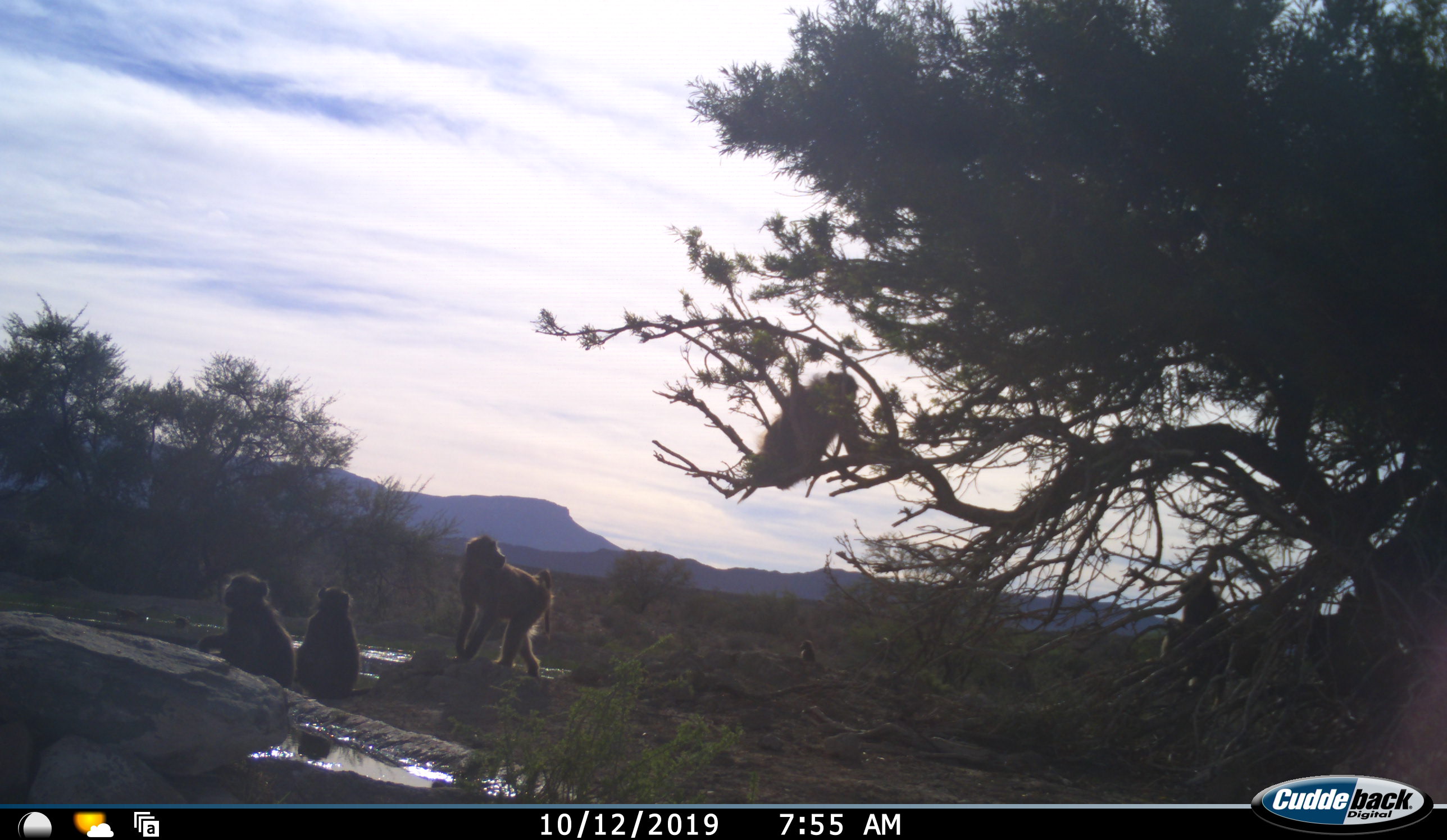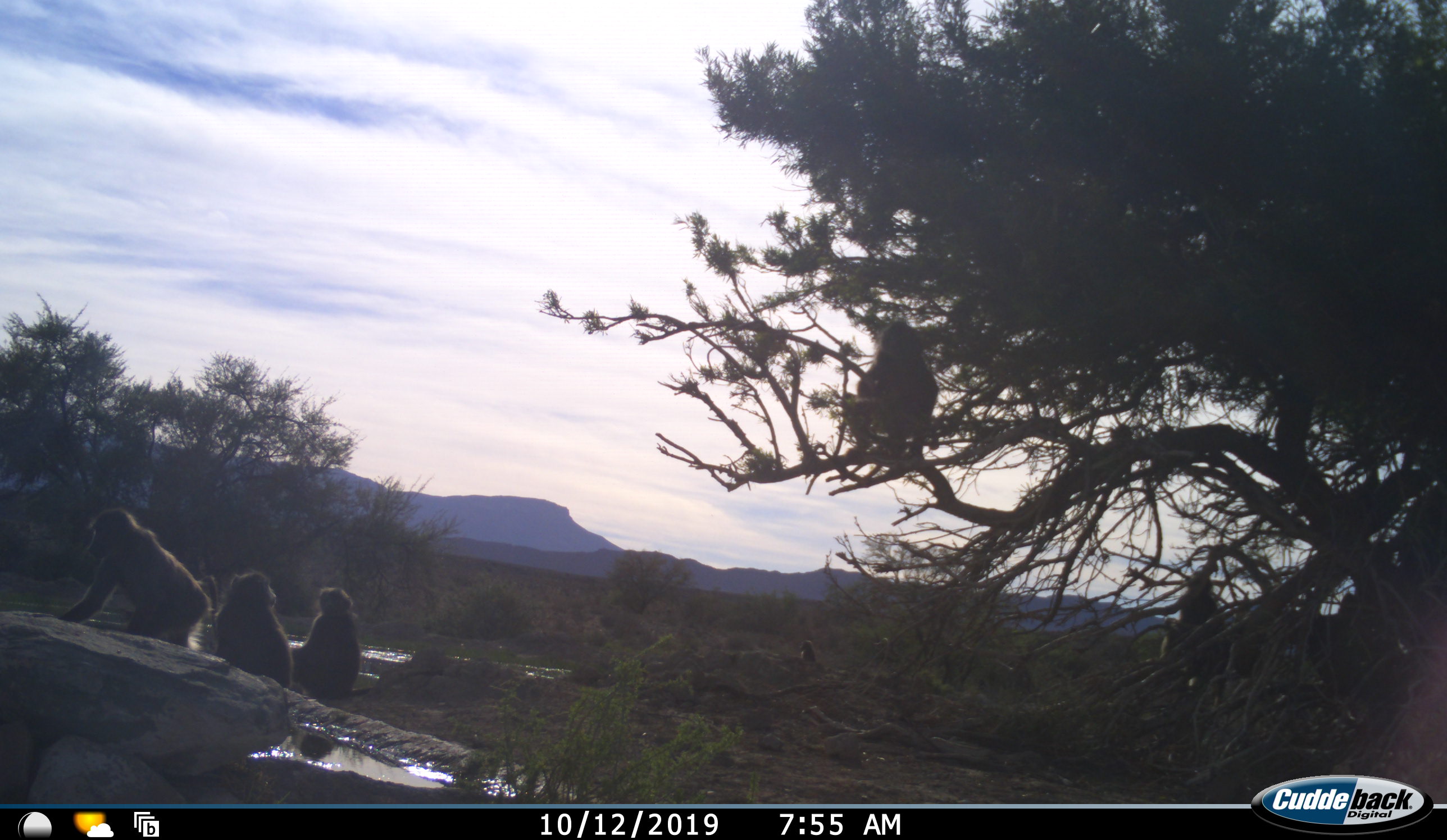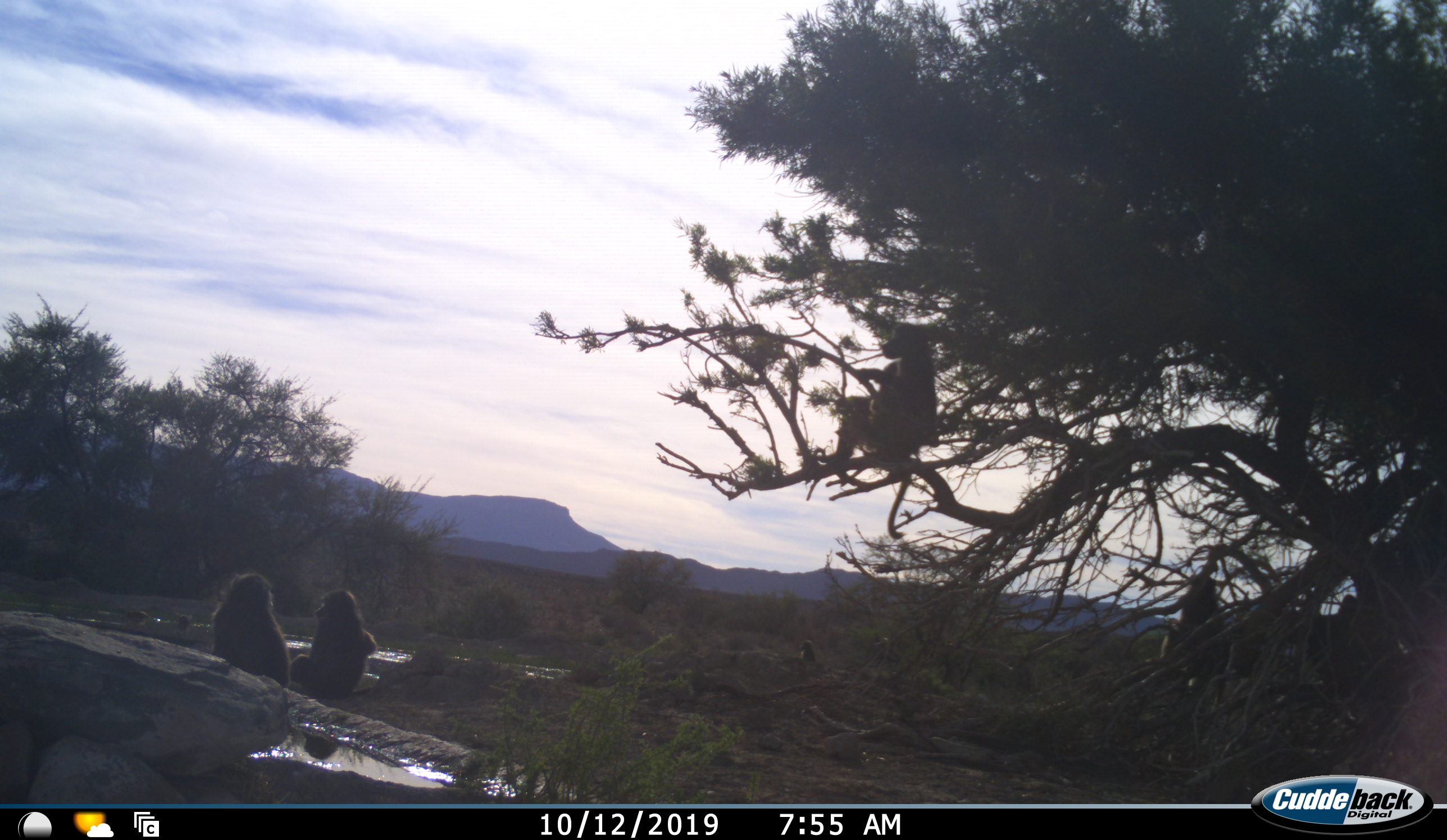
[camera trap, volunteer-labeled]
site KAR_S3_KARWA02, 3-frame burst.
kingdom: Animalia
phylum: Chordata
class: Mammalia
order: Primates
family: Cercopithecidae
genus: Papio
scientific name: Papio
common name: baboon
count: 5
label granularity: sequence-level